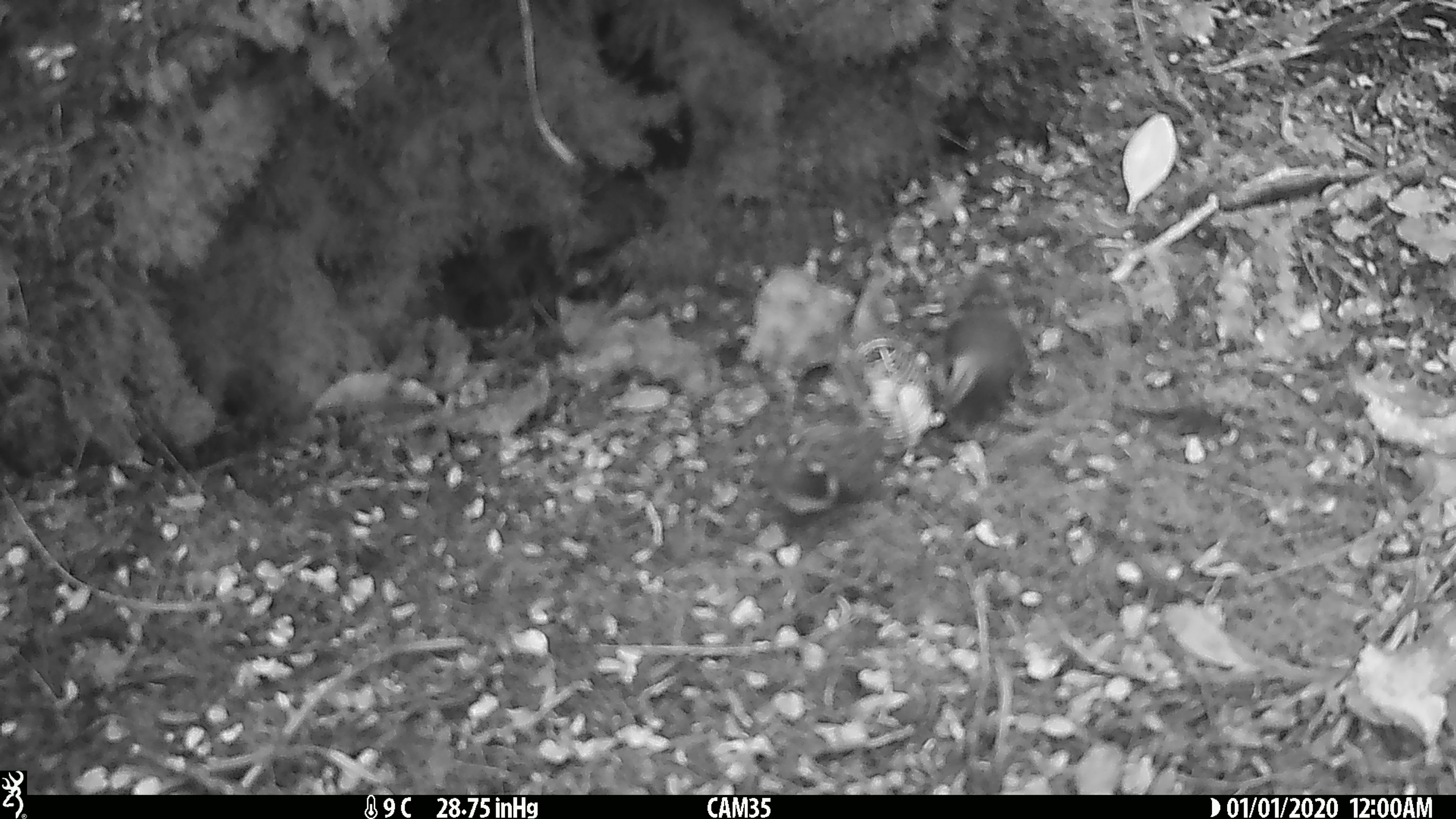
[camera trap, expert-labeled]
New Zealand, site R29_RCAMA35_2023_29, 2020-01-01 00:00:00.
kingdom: Animalia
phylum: Chordata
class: Aves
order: Passeriformes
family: Acanthisittidae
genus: Acanthisitta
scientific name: Acanthisitta chloris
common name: rifleman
Rifleman (Acanthisitta chloris).